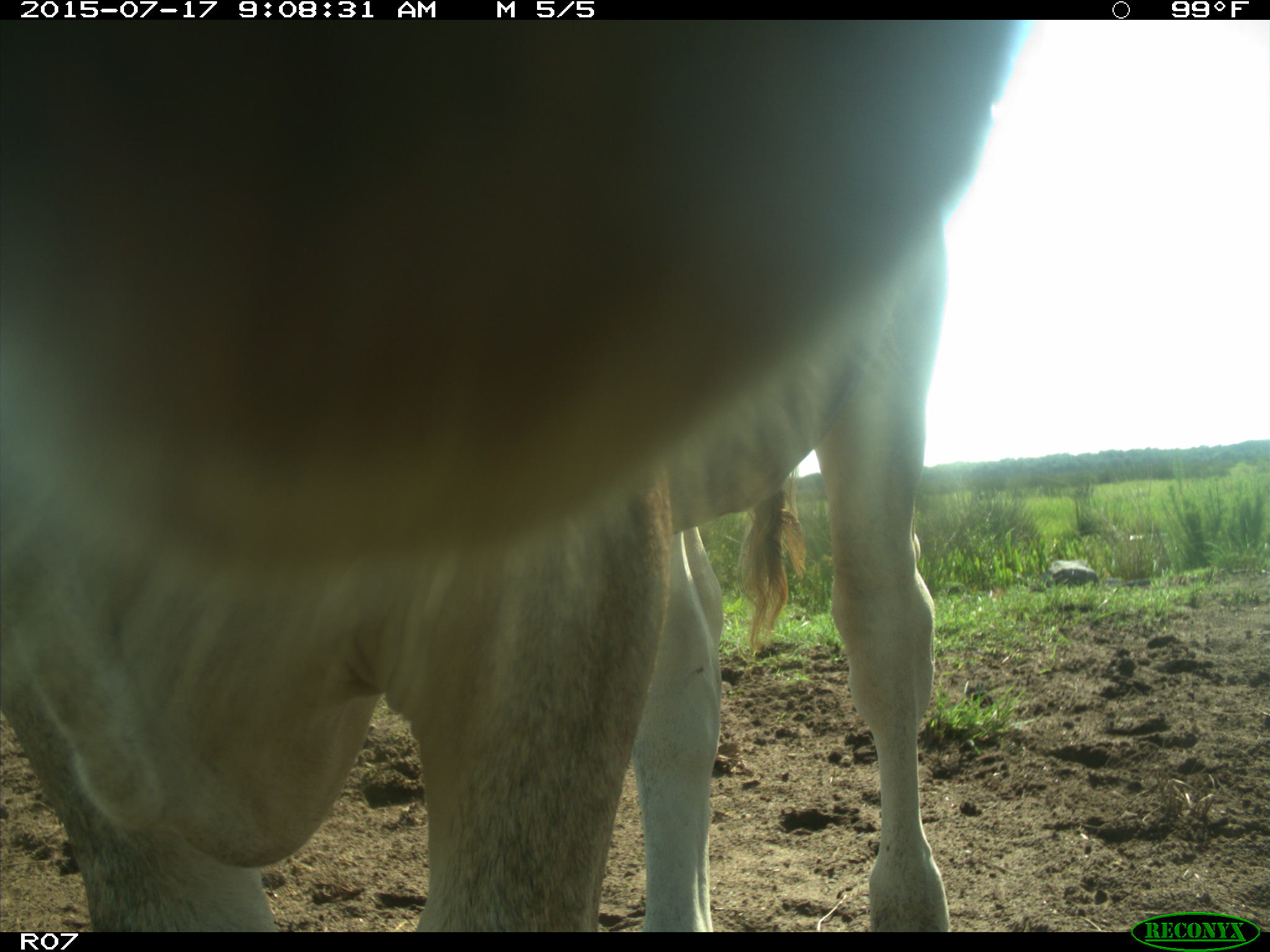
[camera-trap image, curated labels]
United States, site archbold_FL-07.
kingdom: Animalia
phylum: Chordata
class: Mammalia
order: Artiodactyla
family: Bovidae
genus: Bos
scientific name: Bos taurus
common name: domestic cow